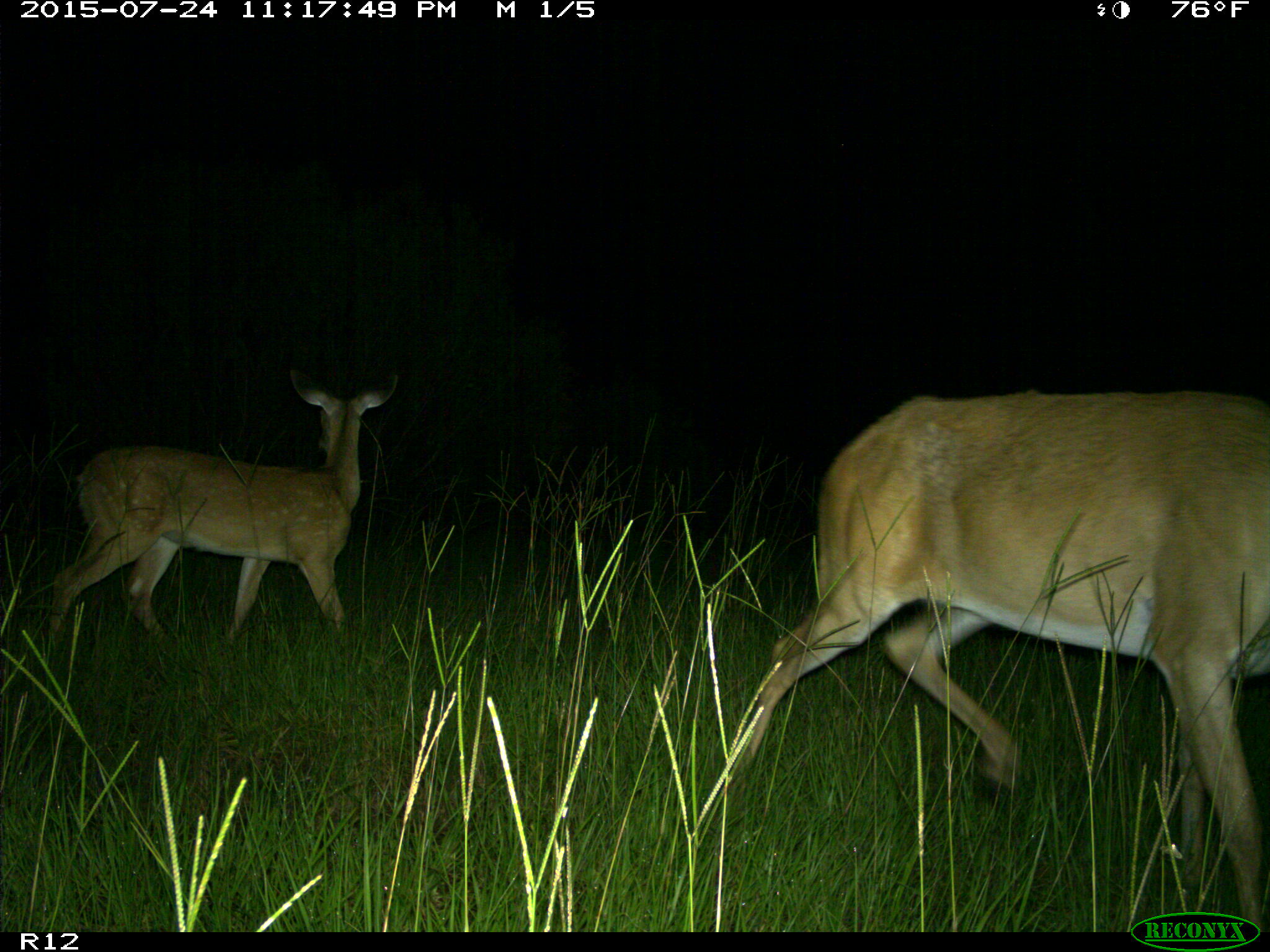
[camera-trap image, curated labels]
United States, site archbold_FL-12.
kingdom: Animalia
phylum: Chordata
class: Mammalia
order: Artiodactyla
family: Cervidae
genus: Odocoileus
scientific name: Odocoileus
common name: deer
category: unidentified deer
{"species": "unidentified deer (deer) (Odocoileus)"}